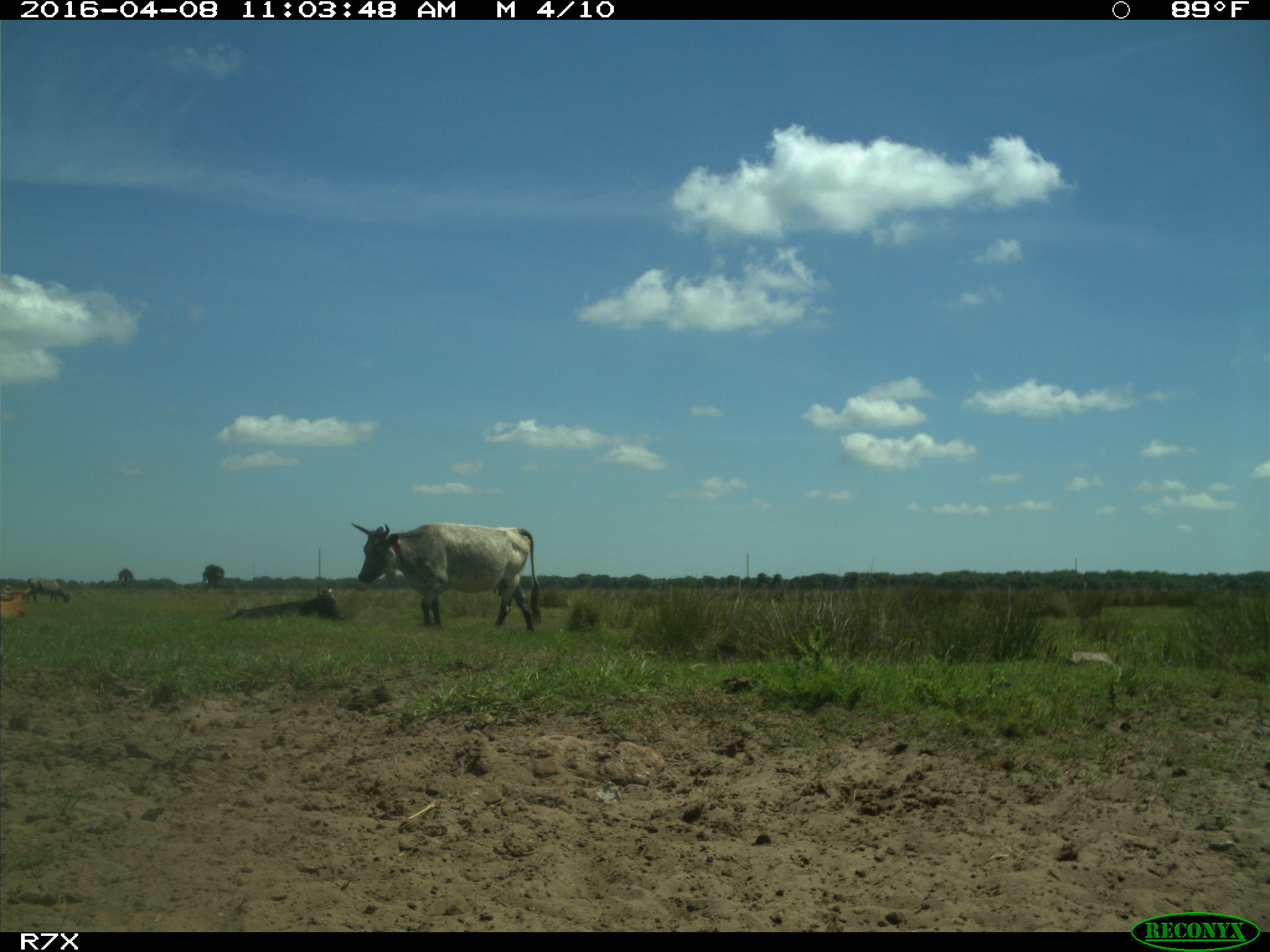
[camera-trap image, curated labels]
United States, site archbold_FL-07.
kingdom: Animalia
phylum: Chordata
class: Mammalia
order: Artiodactyla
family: Bovidae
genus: Bos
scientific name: Bos taurus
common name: domestic cow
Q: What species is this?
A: Bos taurus (domestic cow).